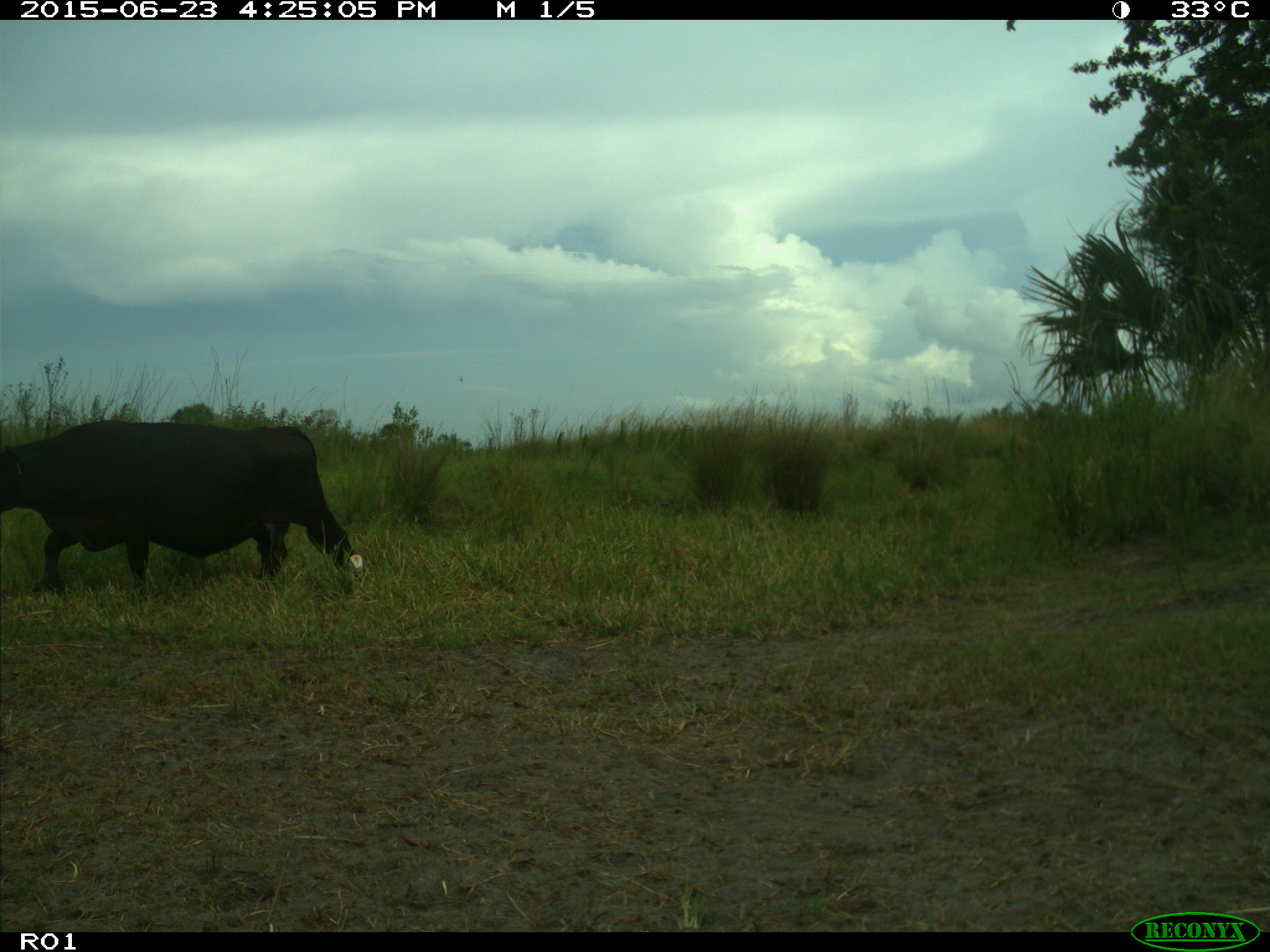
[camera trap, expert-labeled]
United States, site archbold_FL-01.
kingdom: Animalia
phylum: Chordata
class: Mammalia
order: Artiodactyla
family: Bovidae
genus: Bos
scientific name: Bos taurus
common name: domestic cow